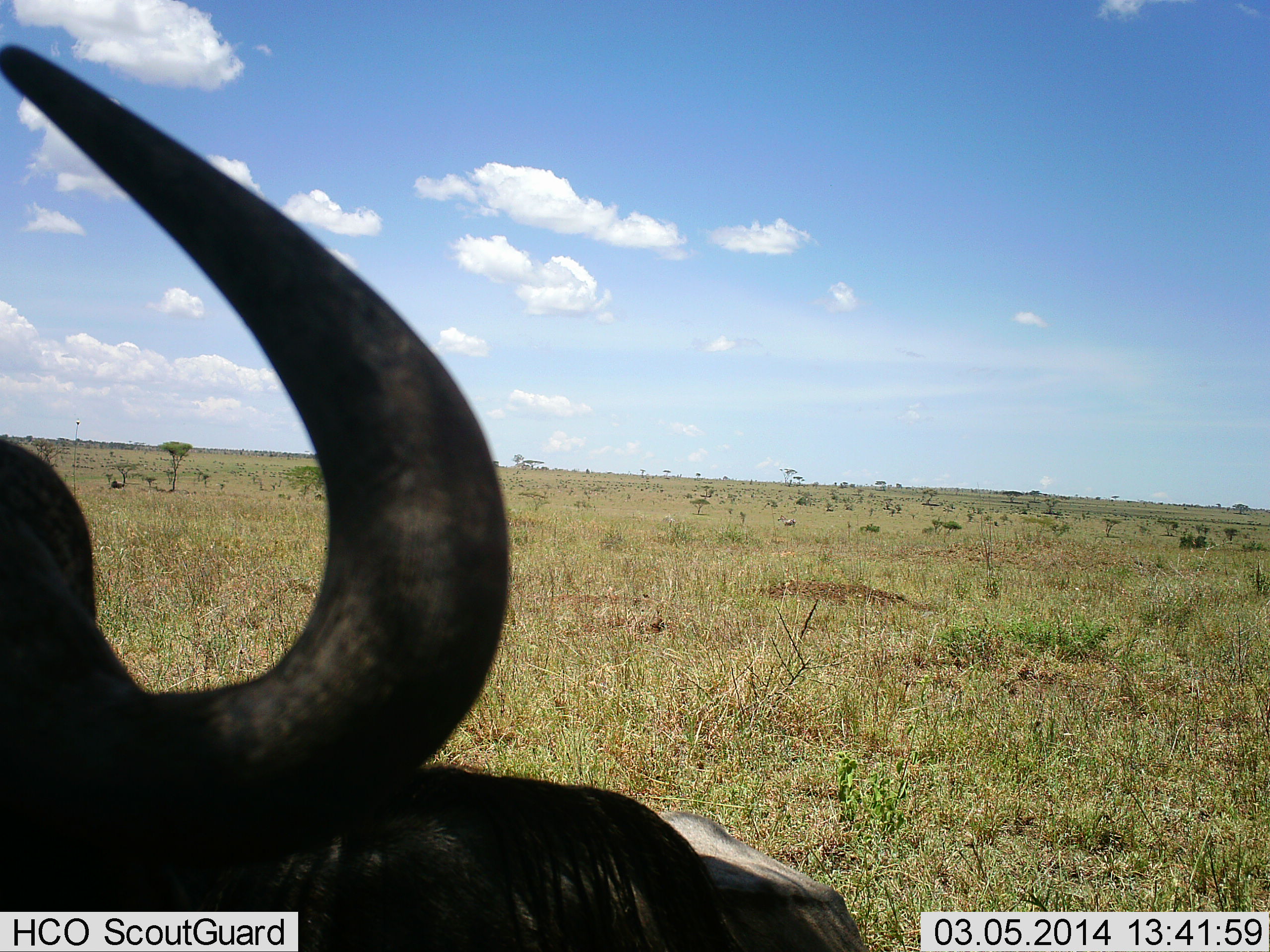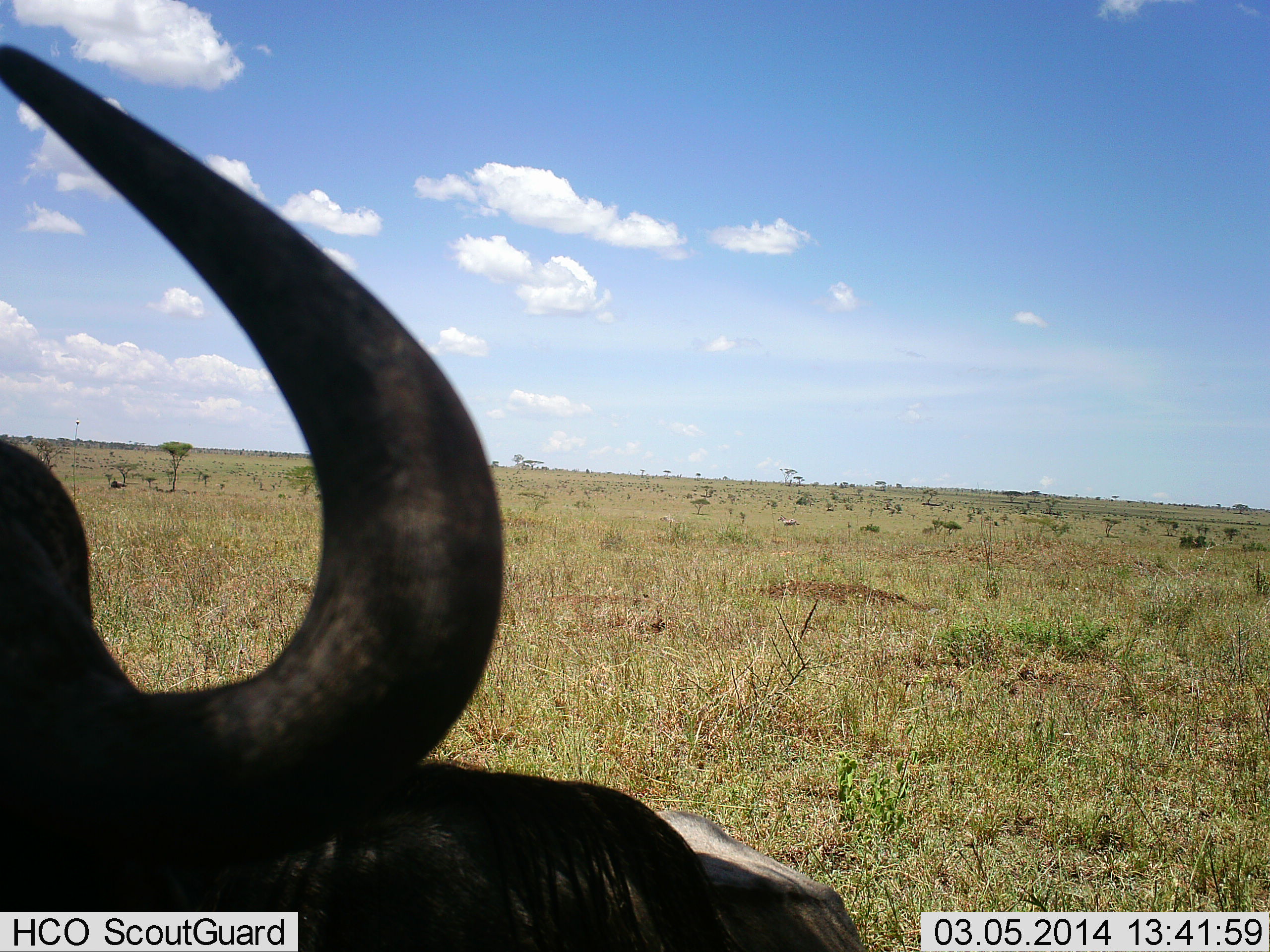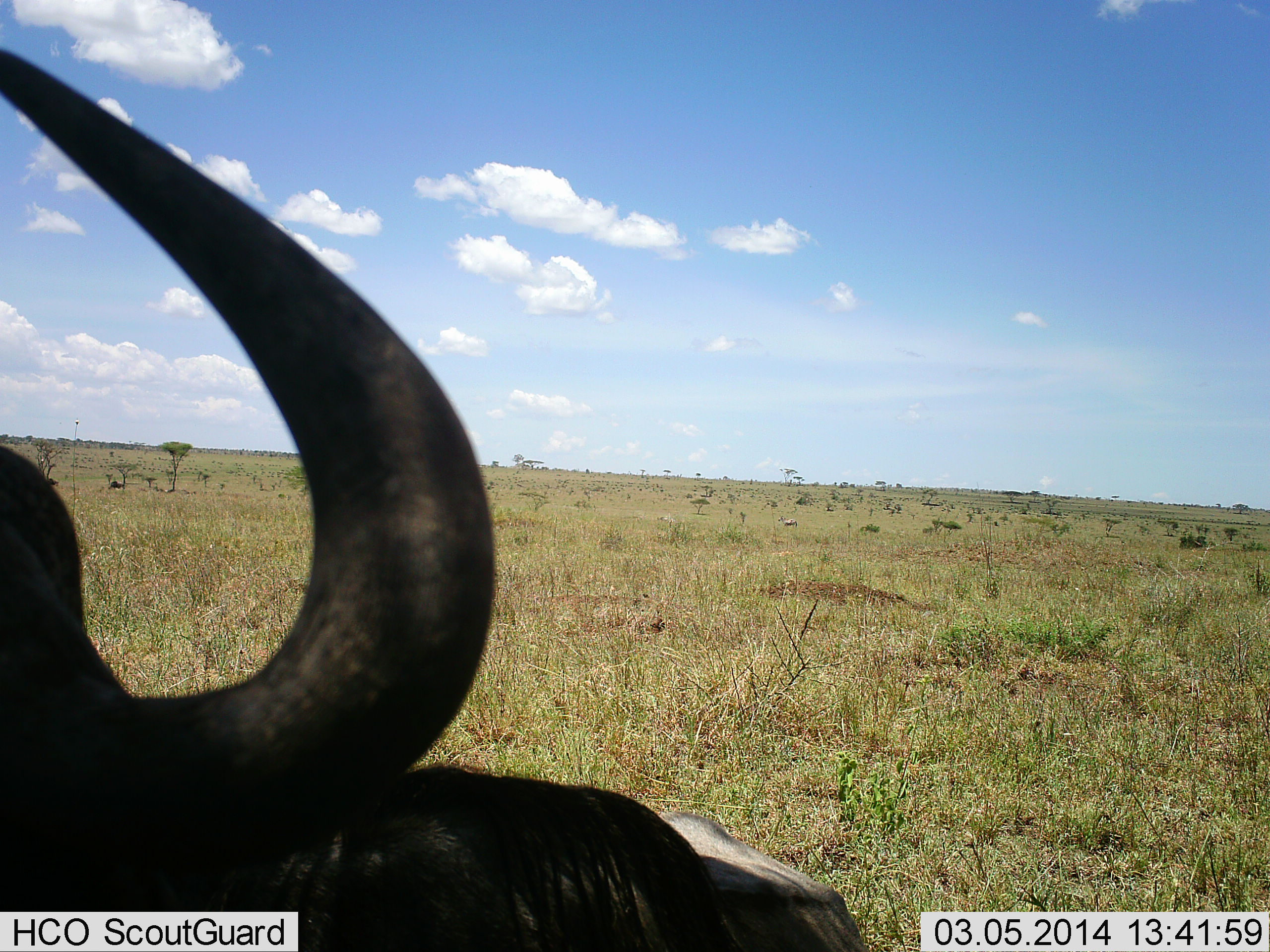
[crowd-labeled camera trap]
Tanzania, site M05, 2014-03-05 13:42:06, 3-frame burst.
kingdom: Animalia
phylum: Chordata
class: Mammalia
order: Artiodactyla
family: Bovidae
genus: Connochaetes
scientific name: Connochaetes taurinus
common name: blue wildebeest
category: wildebeest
Wildebeest (blue wildebeest) (Connochaetes taurinus), count 1. Behavior (volunteer vote fractions): standing 50%, resting 50%, moving 0%, interacting 0%. Young present (vote fraction): 0%. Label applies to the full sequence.